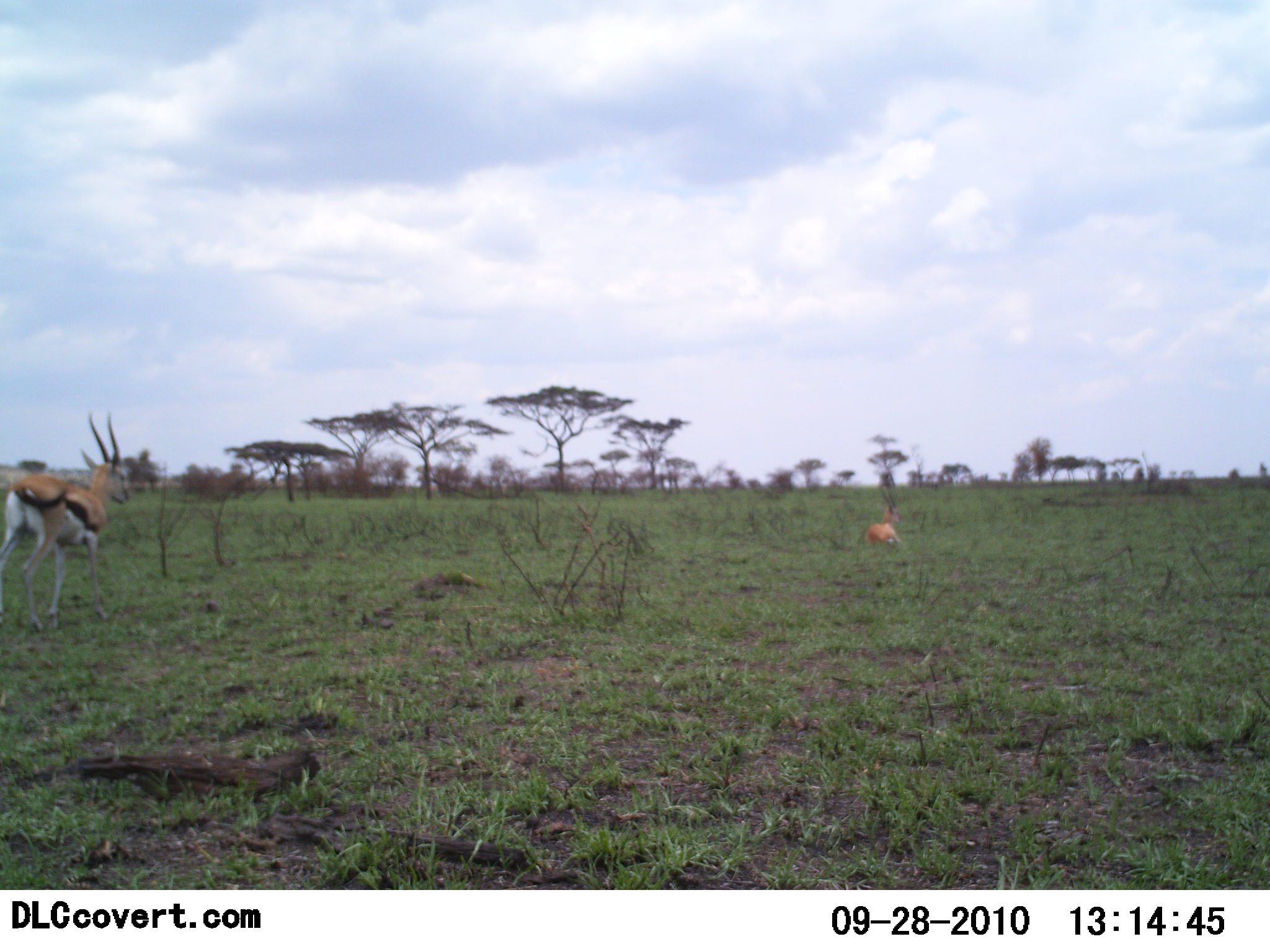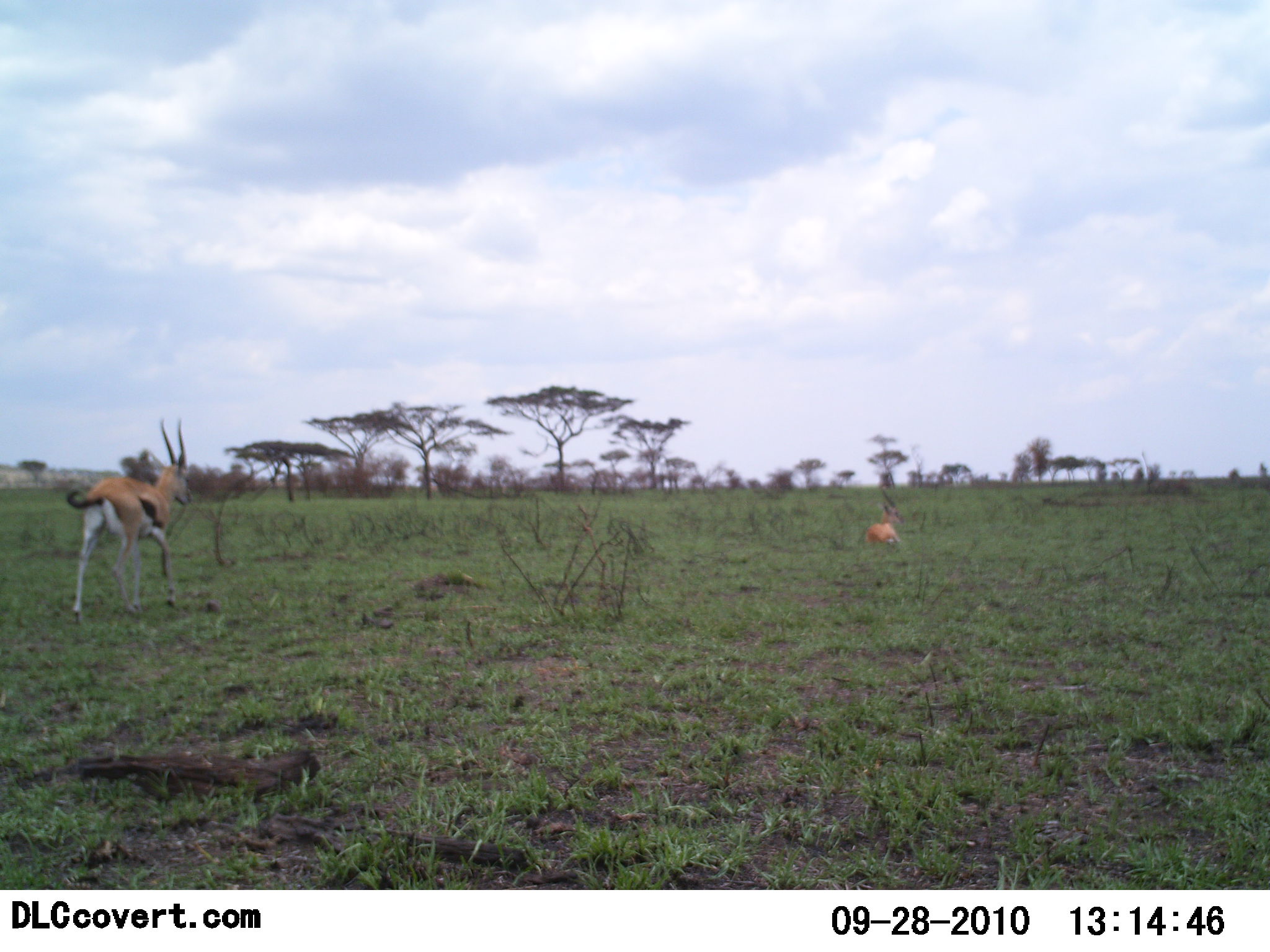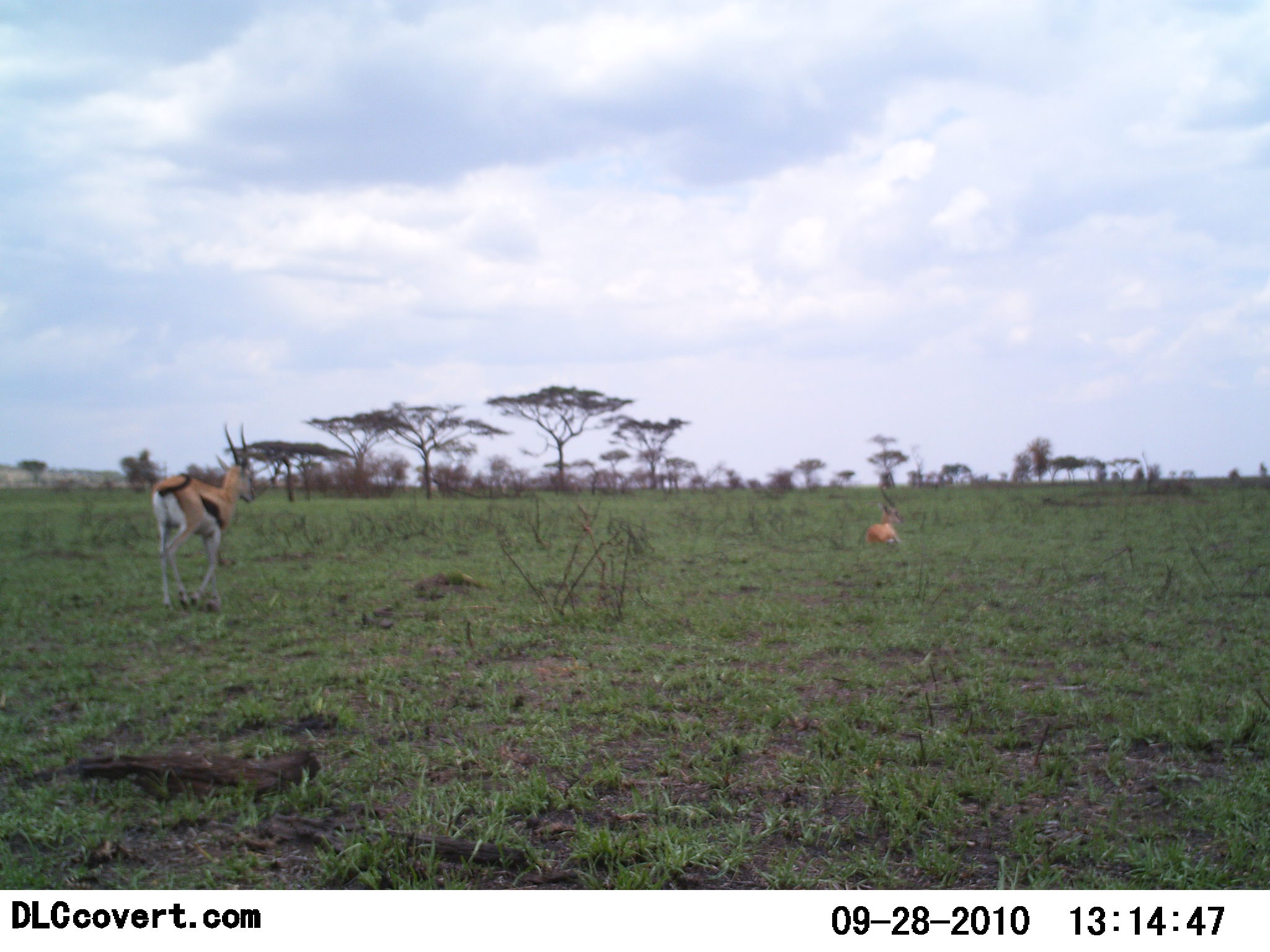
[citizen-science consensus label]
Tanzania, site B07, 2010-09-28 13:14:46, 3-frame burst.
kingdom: Animalia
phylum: Chordata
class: Mammalia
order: Artiodactyla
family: Bovidae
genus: Eudorcas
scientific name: Eudorcas thomsonii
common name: thomson's gazelle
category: gazellethomsons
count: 2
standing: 12%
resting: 88%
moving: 81%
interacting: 0%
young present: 0%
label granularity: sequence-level